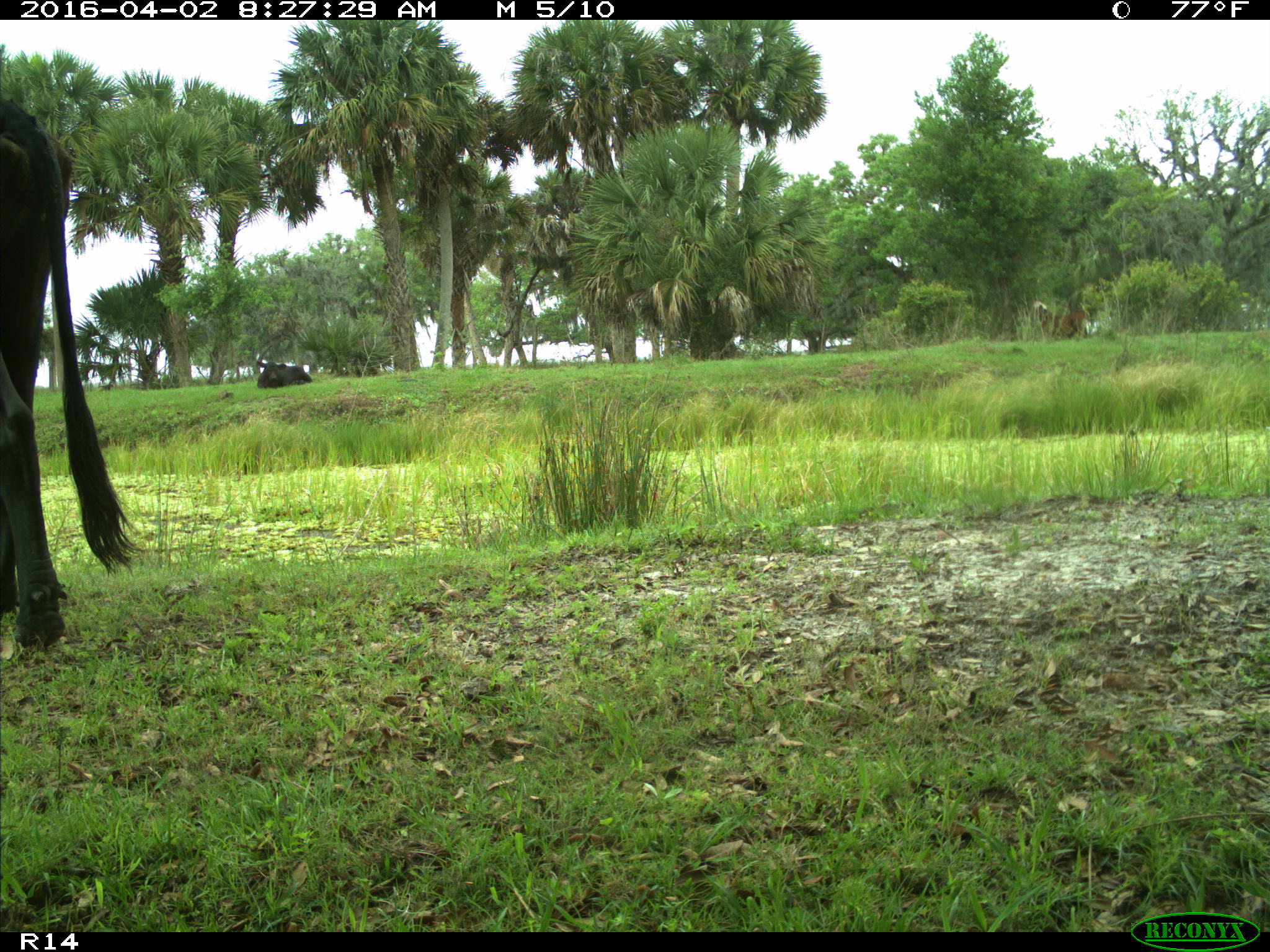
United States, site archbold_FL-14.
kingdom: Animalia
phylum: Chordata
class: Mammalia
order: Artiodactyla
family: Bovidae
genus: Bos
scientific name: Bos taurus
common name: domestic cow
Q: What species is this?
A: Bos taurus (domestic cow).